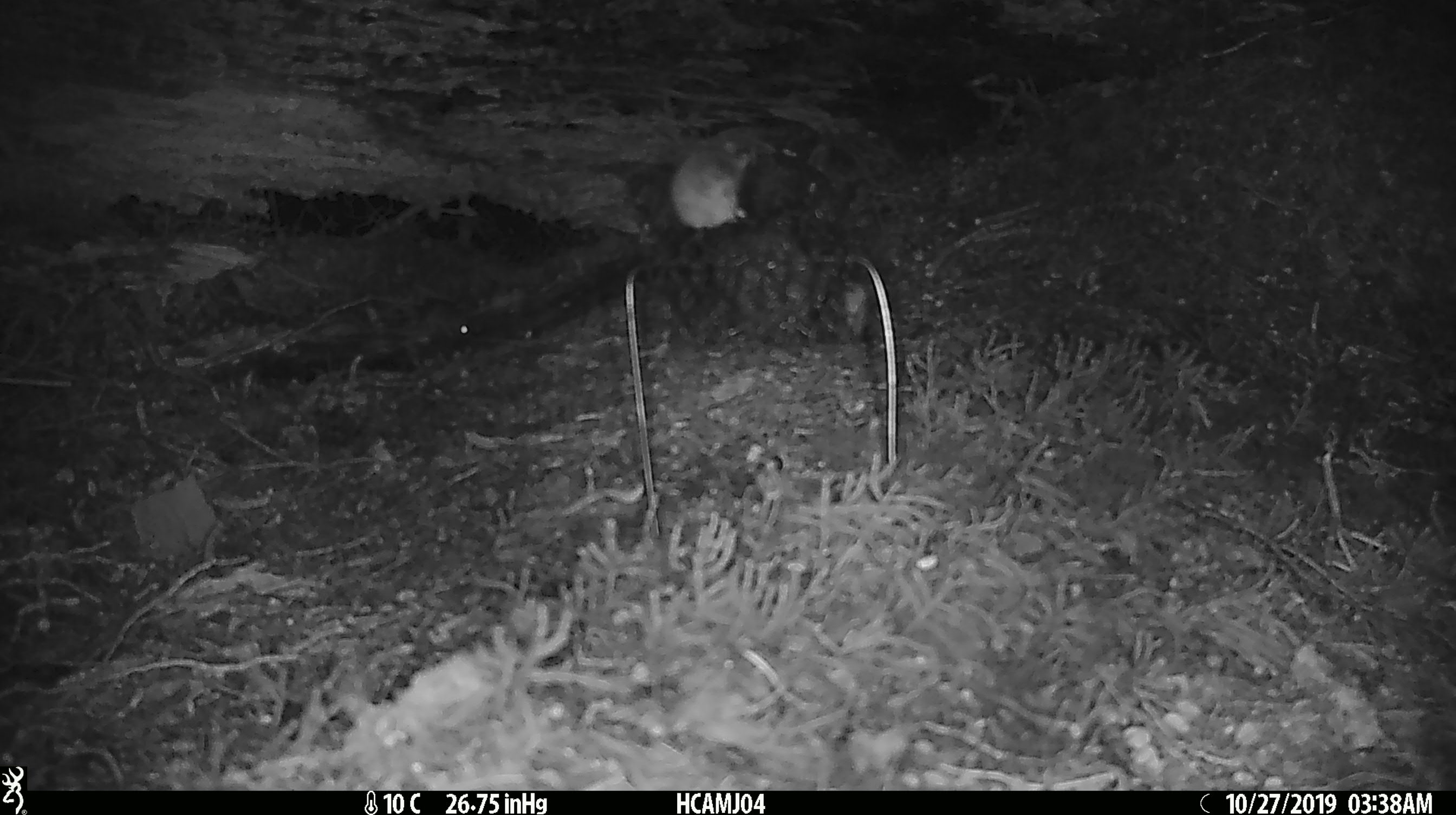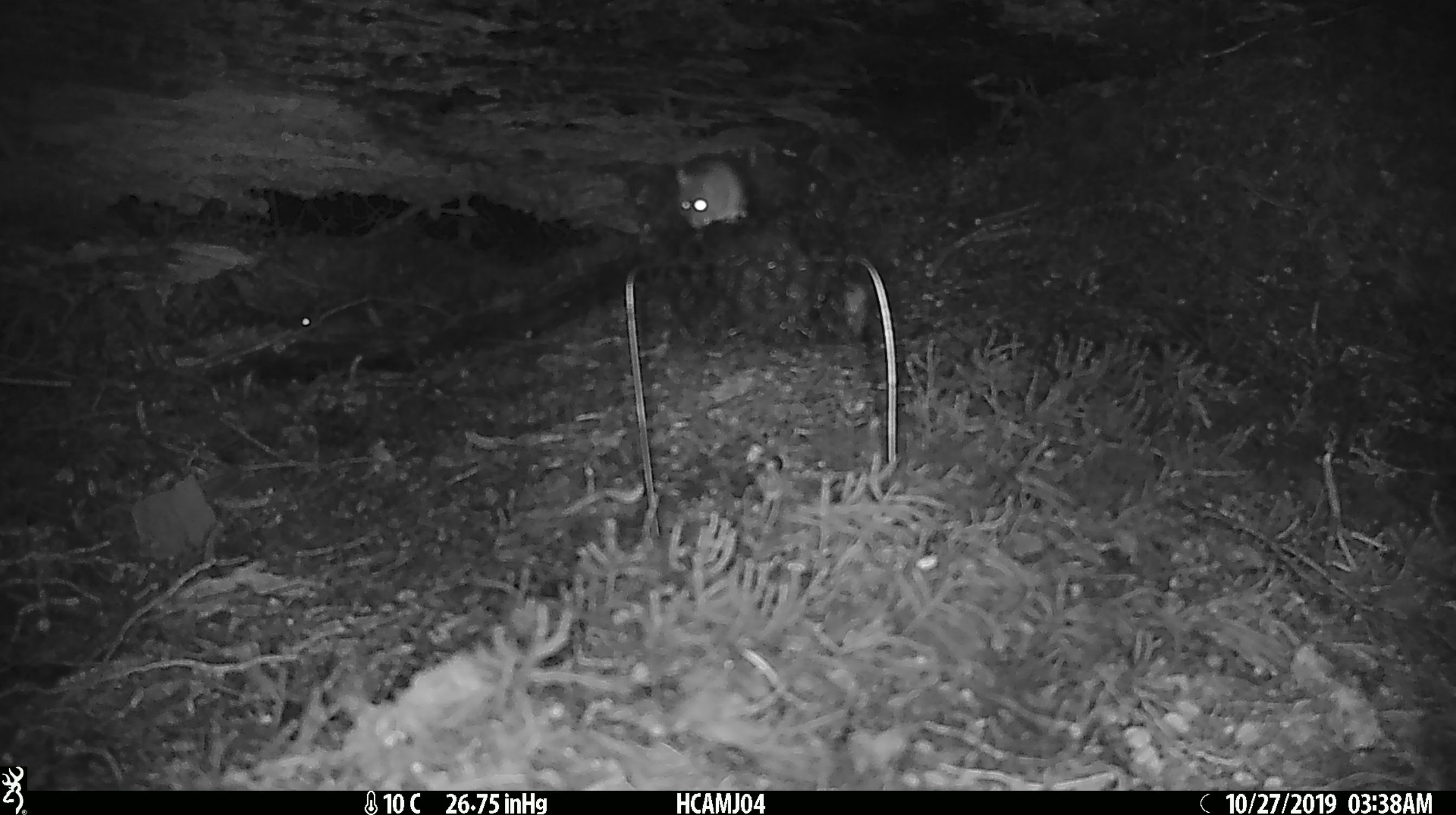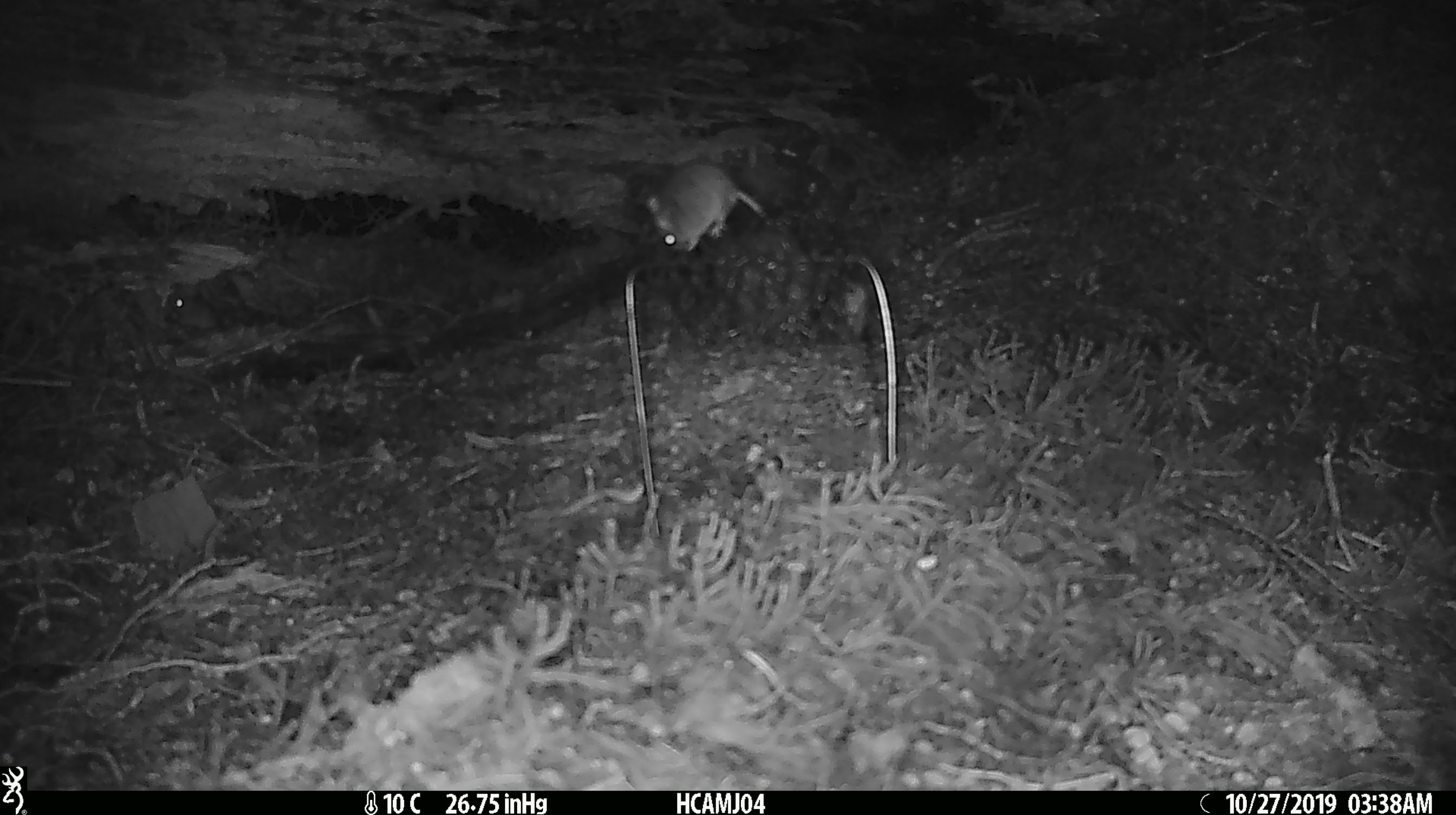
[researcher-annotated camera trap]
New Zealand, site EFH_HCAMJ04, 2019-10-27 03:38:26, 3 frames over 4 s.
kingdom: Animalia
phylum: Chordata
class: Mammalia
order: Rodentia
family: Muridae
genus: Mus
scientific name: Mus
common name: mouse